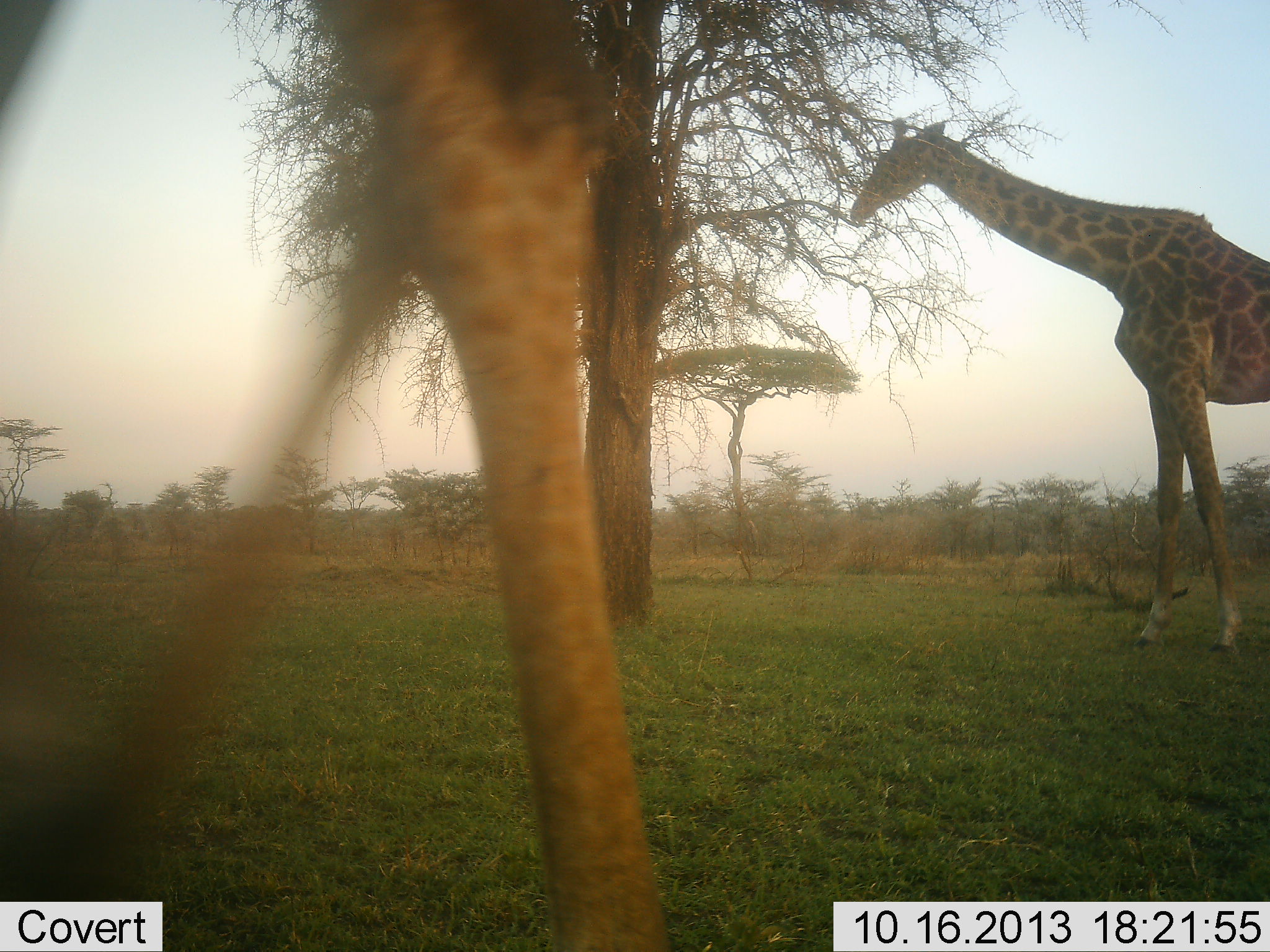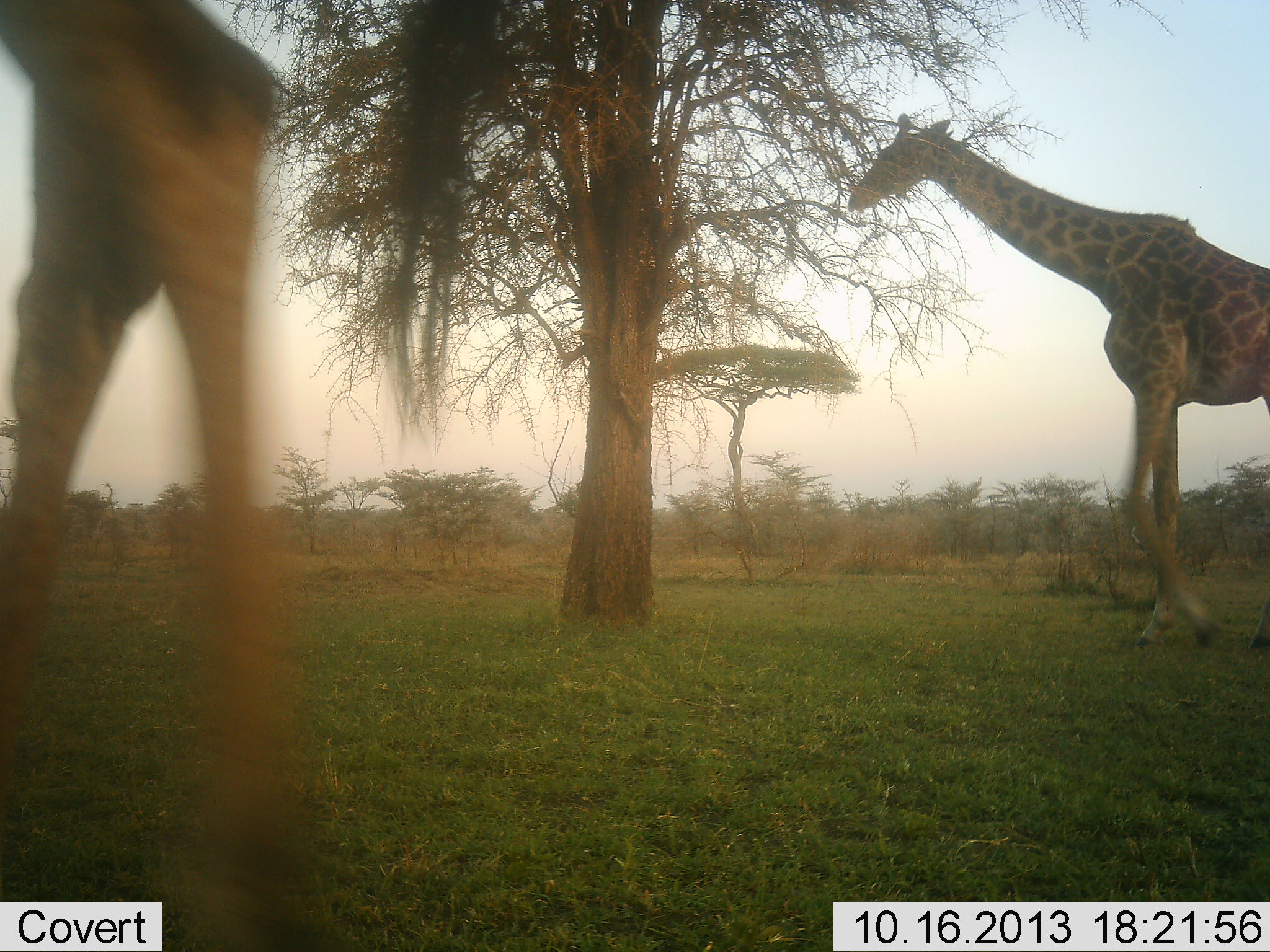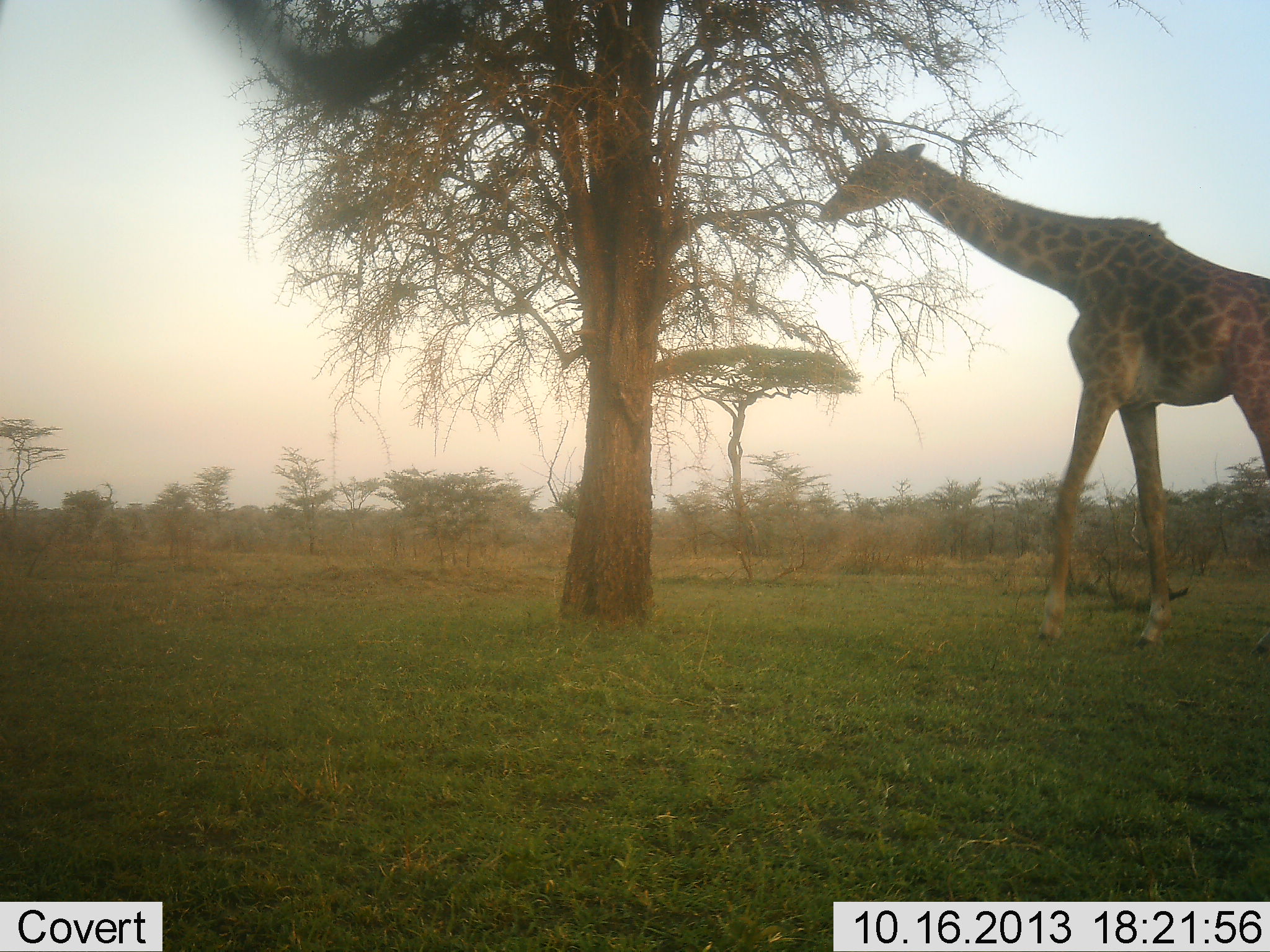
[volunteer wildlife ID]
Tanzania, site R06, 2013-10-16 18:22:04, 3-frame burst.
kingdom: Animalia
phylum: Chordata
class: Mammalia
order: Artiodactyla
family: Giraffidae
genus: Giraffa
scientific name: Giraffa camelopardalis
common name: giraffe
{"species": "giraffe (Giraffa camelopardalis)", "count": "2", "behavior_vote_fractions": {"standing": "9%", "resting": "0%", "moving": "91%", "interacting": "0%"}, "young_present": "0%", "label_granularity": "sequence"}